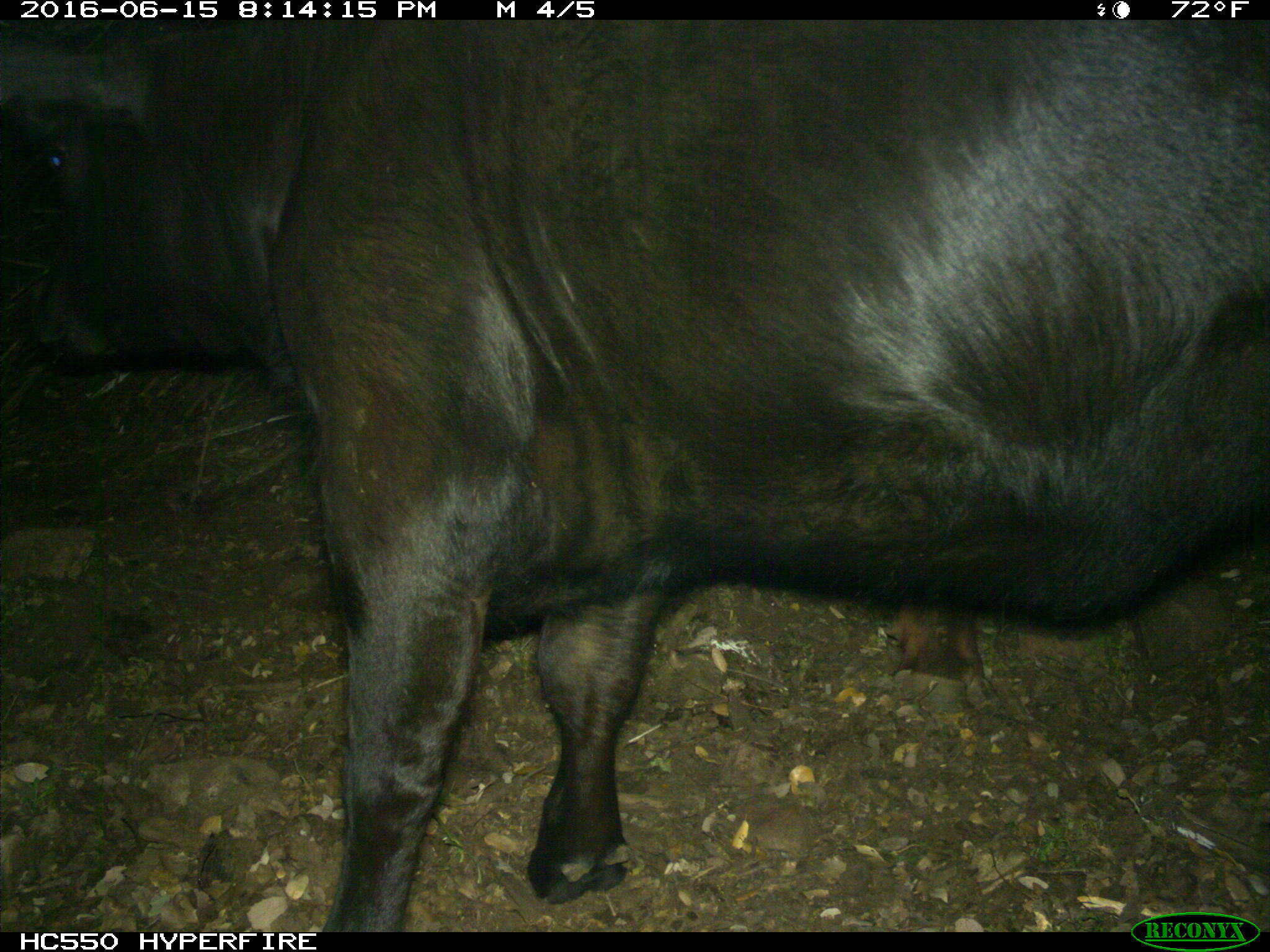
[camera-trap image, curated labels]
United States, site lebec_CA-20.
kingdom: Animalia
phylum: Chordata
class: Mammalia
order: Artiodactyla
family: Bovidae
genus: Bos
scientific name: Bos taurus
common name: domestic cow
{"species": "Bos taurus (domestic cow)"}